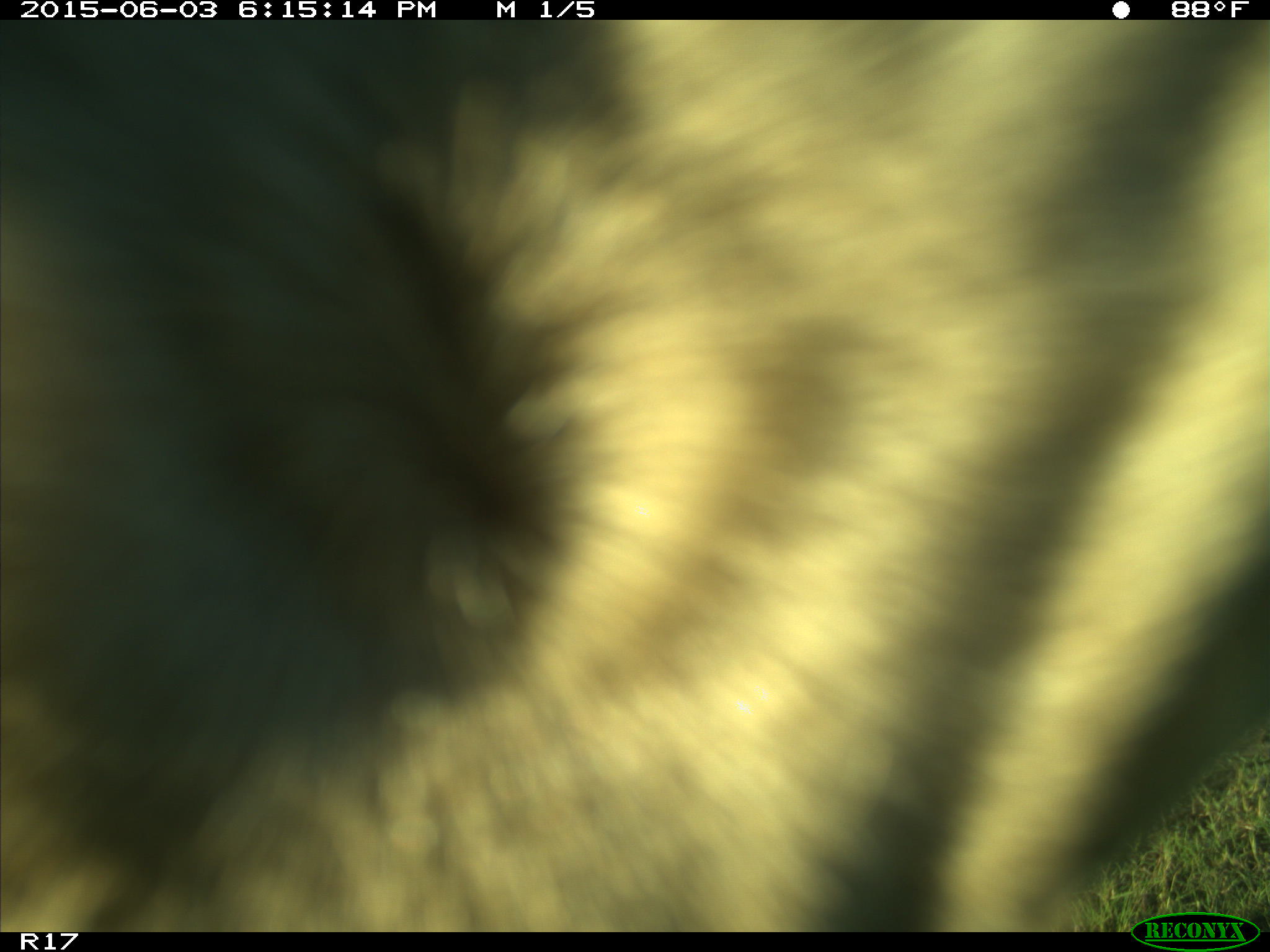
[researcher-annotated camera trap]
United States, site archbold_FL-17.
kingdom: Animalia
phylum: Chordata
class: Mammalia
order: Artiodactyla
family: Bovidae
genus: Bos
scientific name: Bos taurus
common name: domestic cow